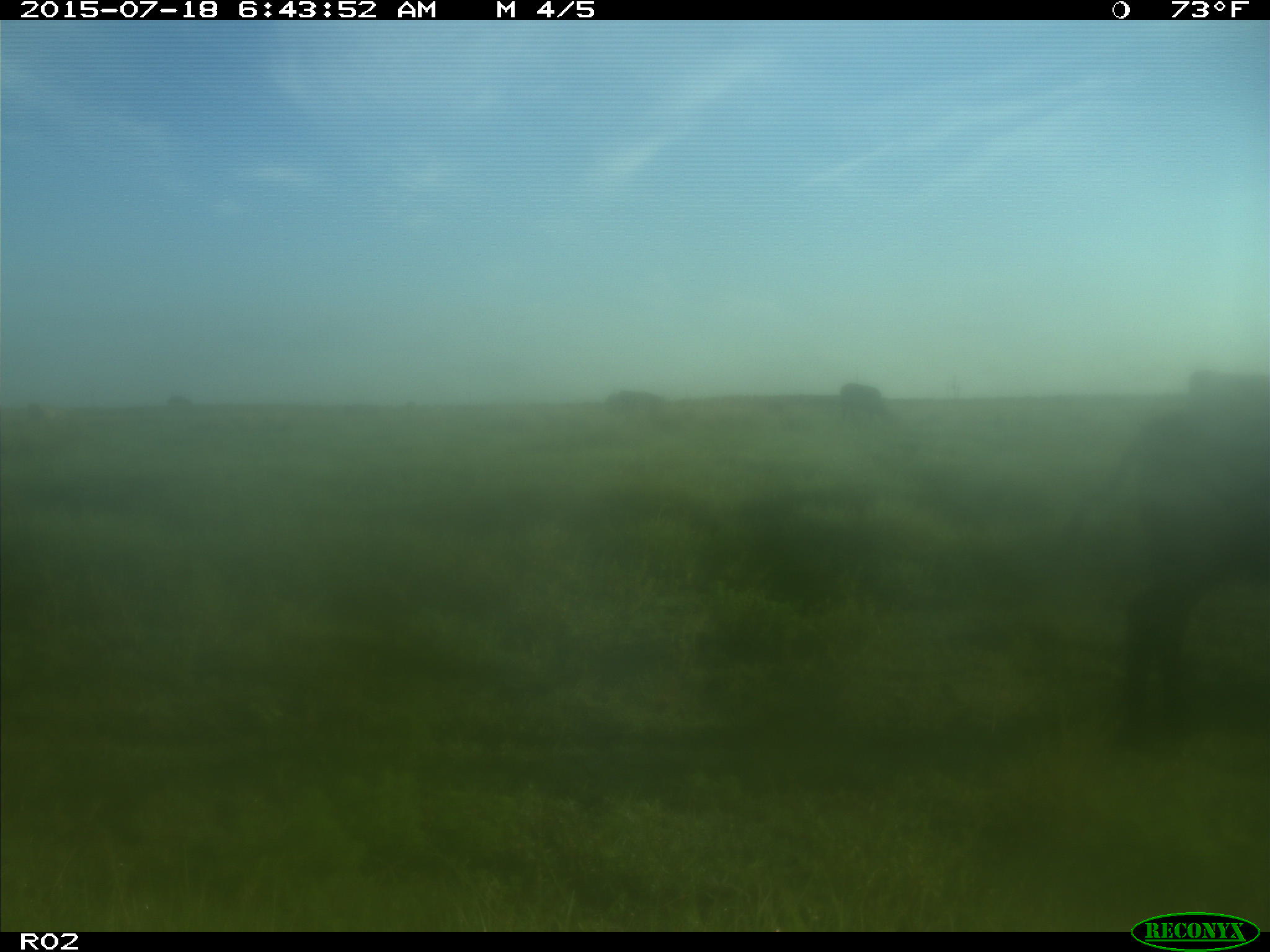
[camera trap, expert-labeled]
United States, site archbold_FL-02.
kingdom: Animalia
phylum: Chordata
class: Mammalia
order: Artiodactyla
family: Bovidae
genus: Bos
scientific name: Bos taurus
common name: domestic cow